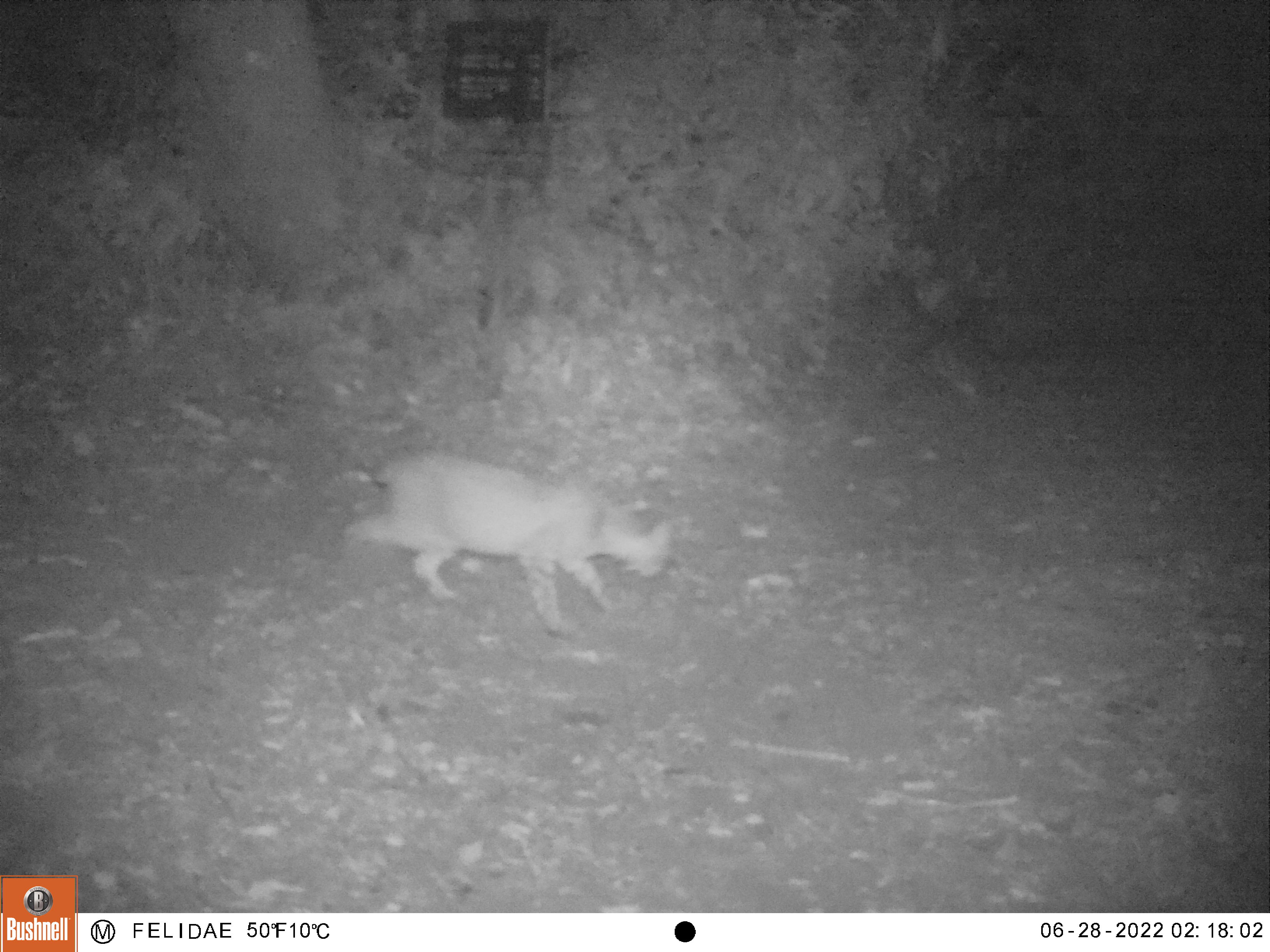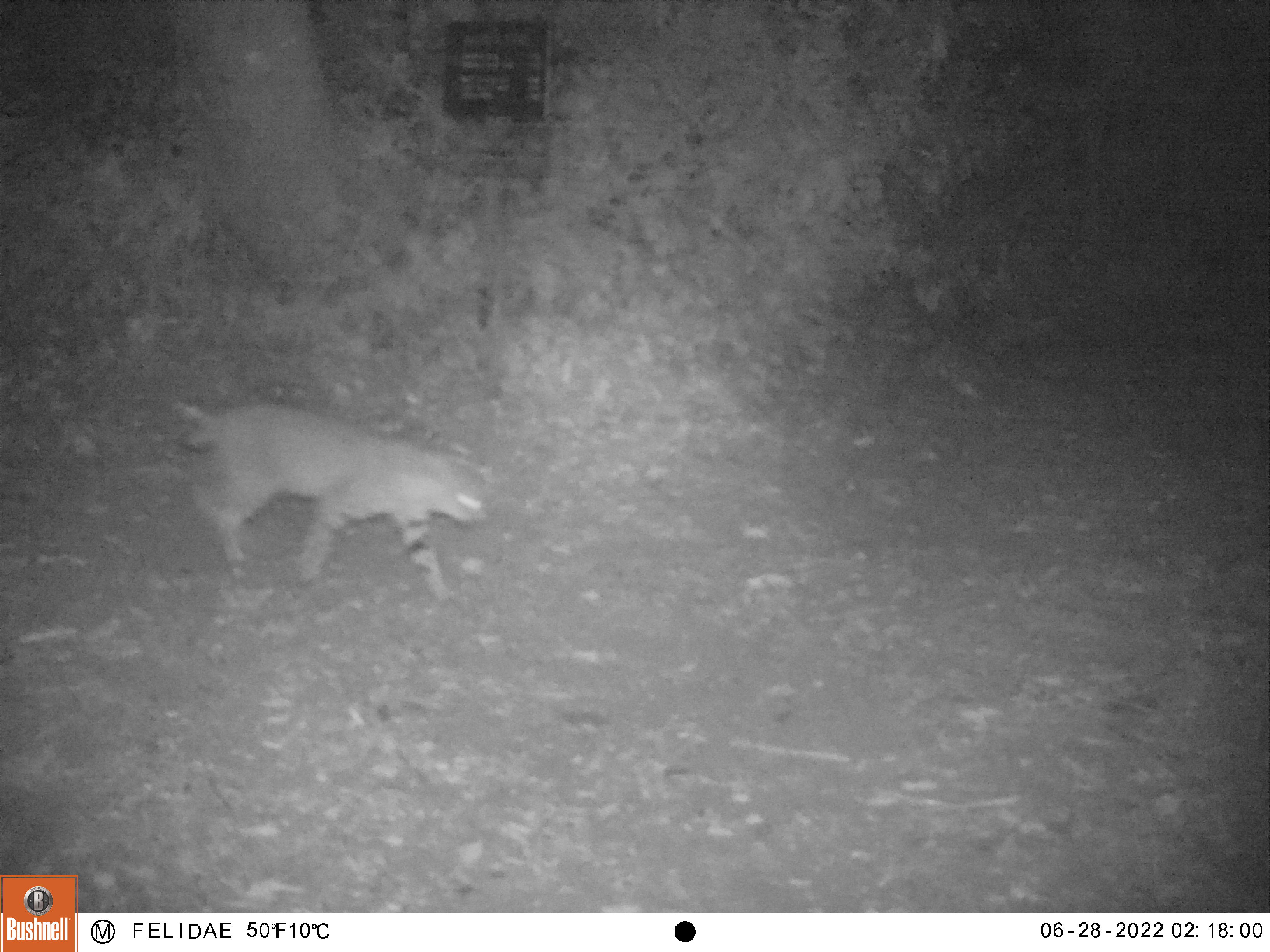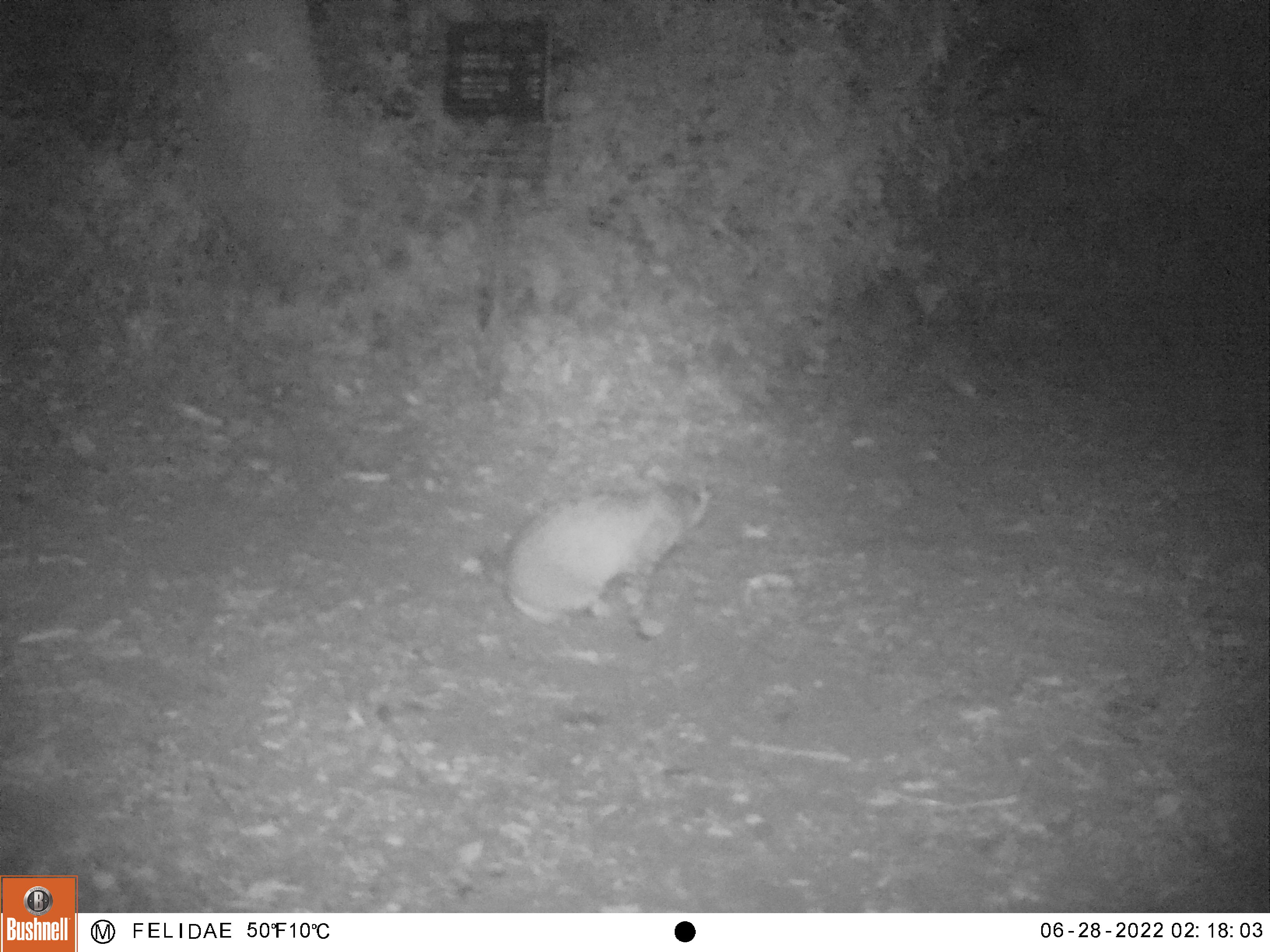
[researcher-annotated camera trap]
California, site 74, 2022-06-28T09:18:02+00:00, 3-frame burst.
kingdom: Animalia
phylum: Chordata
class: Mammalia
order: Carnivora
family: Felidae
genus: Lynx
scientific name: Lynx rufus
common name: bobcat